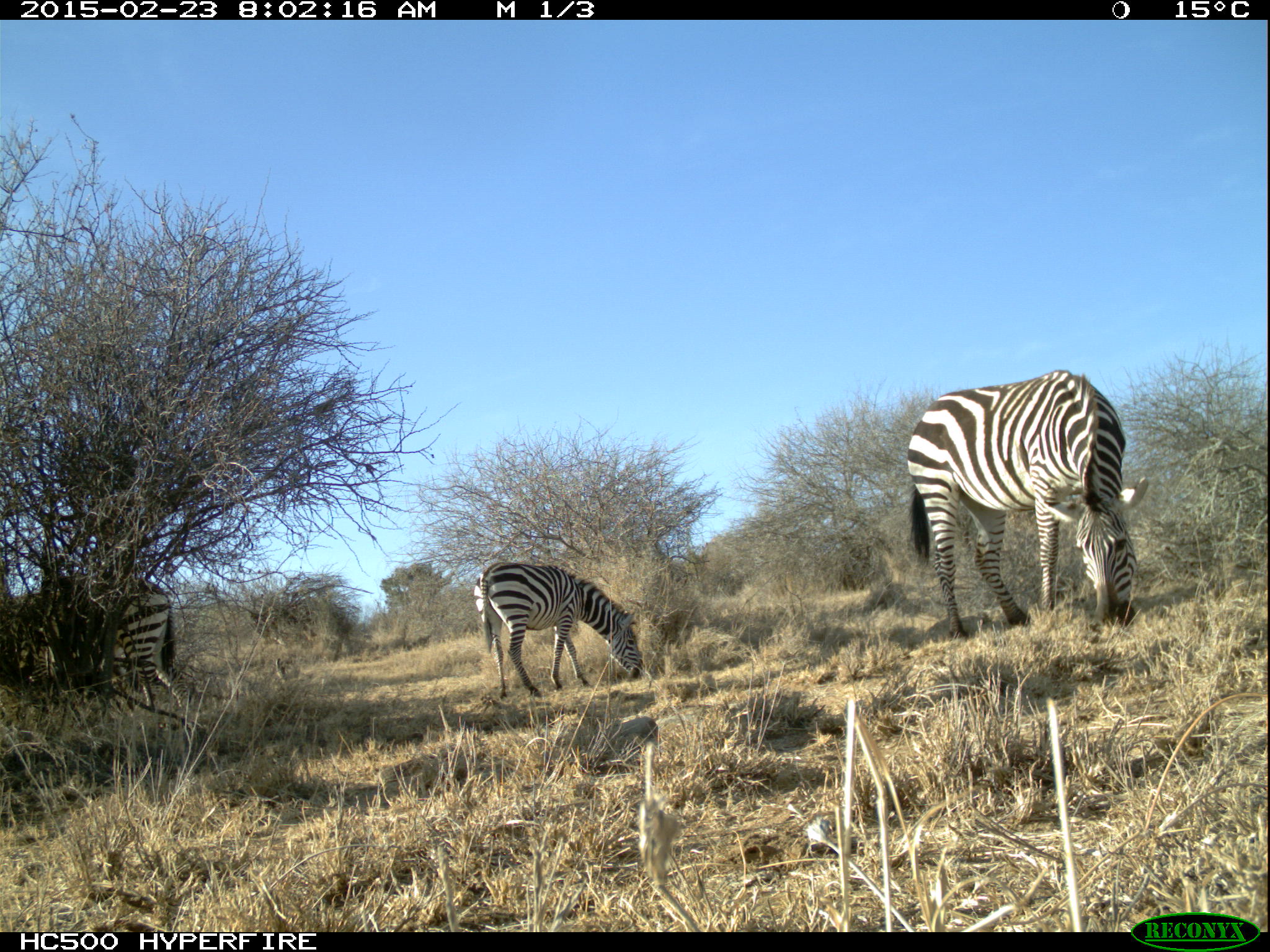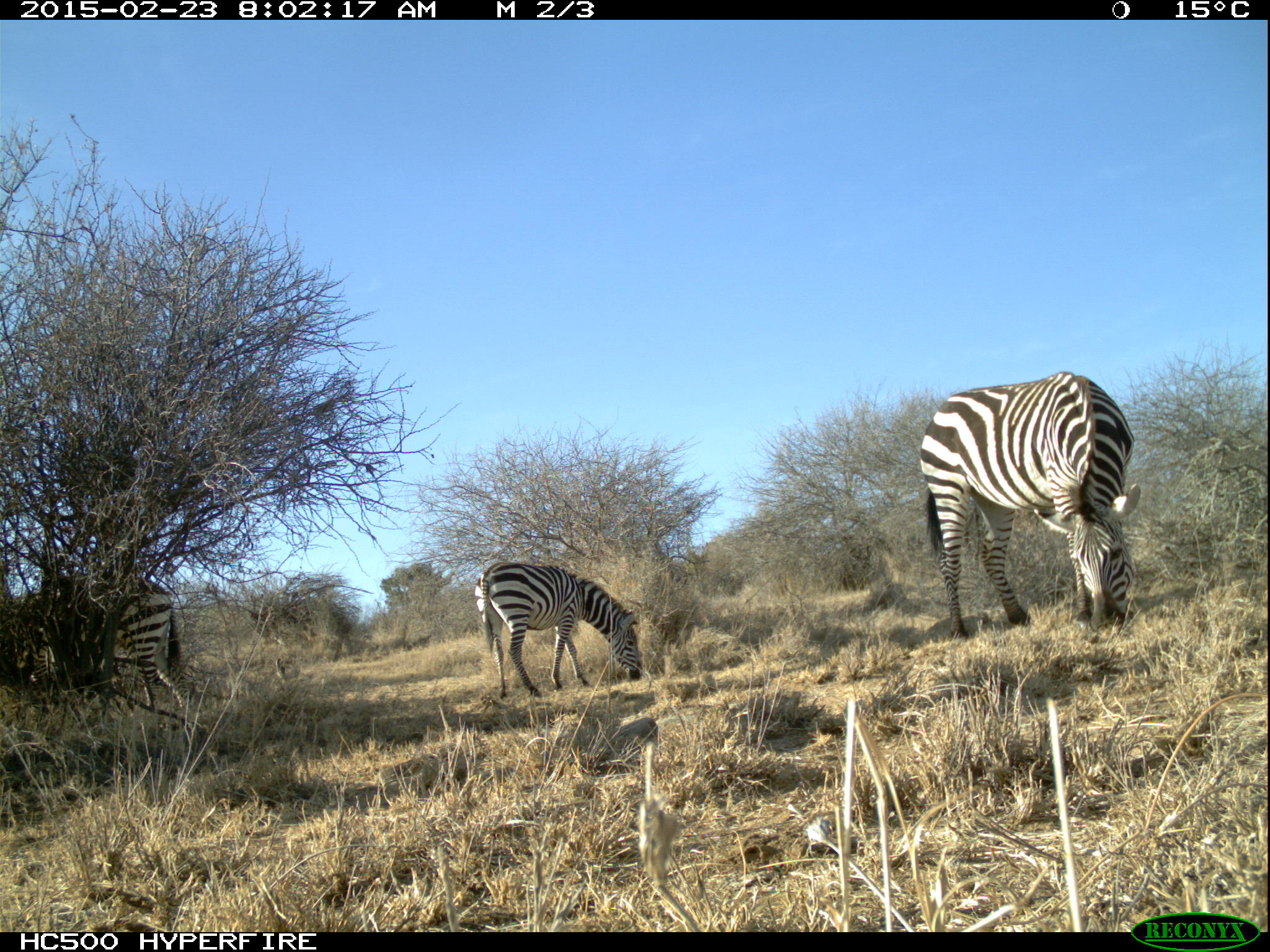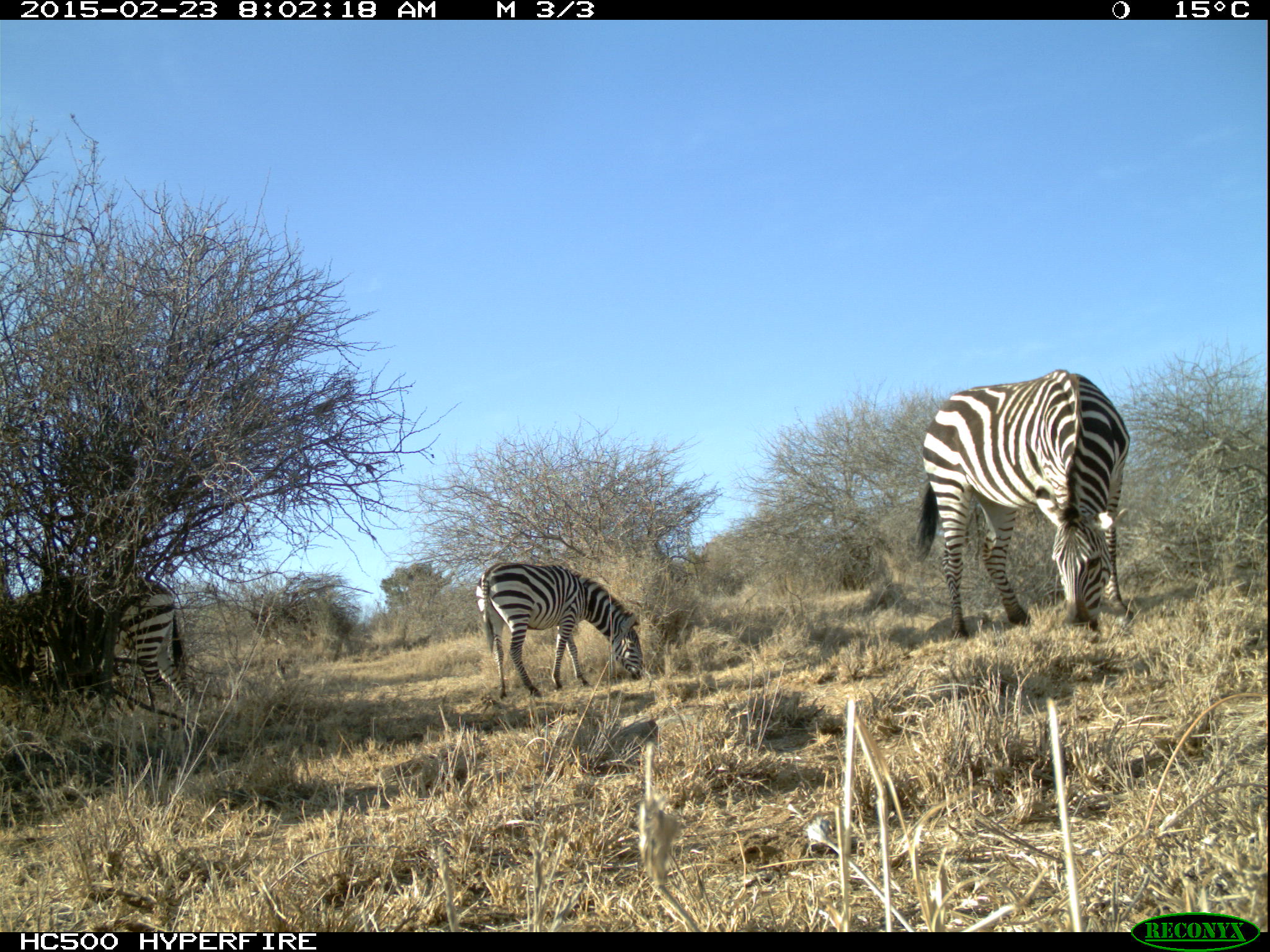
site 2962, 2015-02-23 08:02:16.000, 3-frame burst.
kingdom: Animalia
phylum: Chordata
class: Mammalia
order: Perissodactyla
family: Equidae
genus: Equus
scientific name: Equus quagga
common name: plains zebra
Equus quagga (plains zebra), count 6.